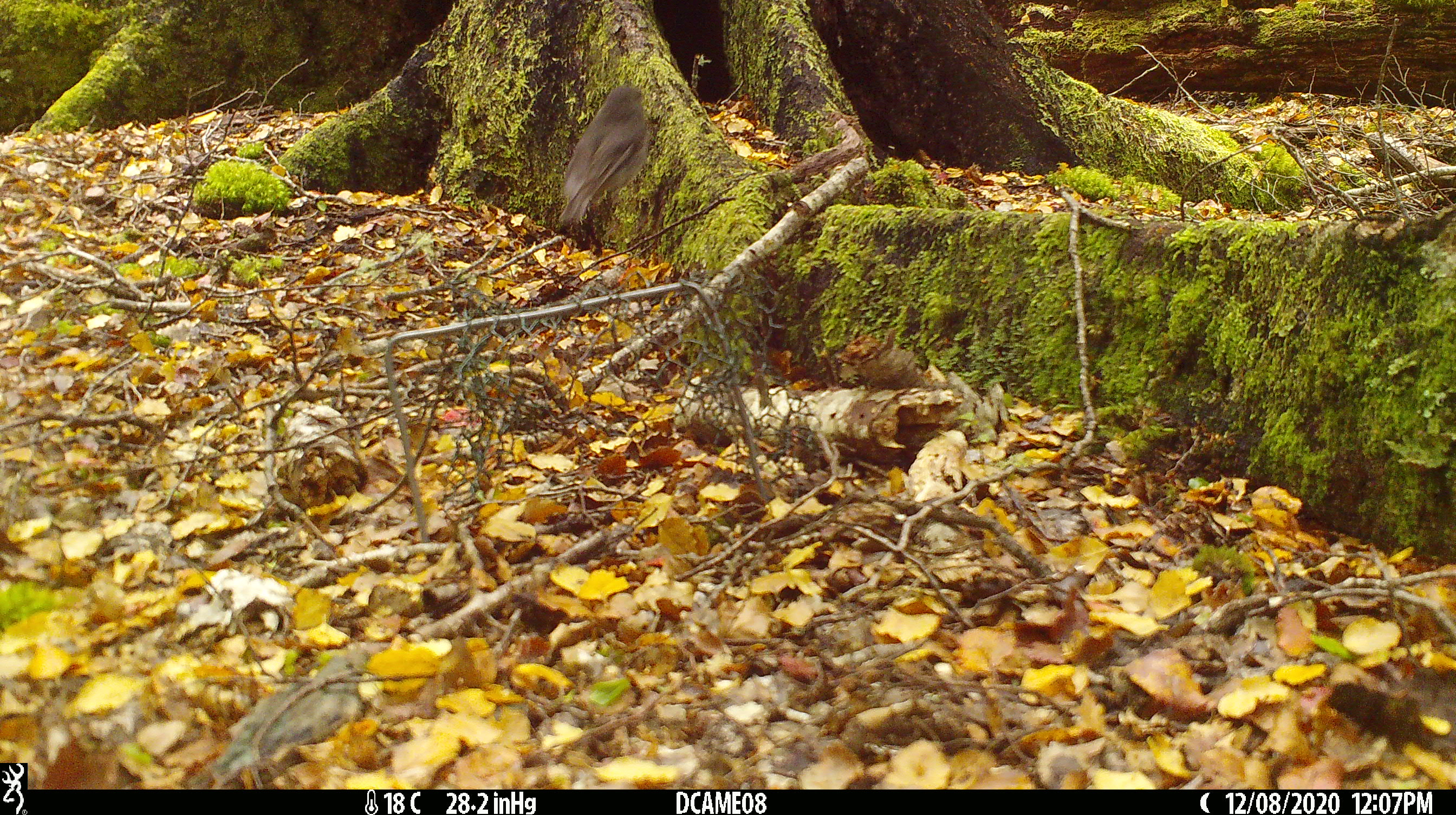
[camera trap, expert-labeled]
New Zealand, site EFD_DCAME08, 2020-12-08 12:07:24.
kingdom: Animalia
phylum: Chordata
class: Aves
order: Passeriformes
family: Petroicidae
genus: Petroica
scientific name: Petroica australis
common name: new zealand robin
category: robin